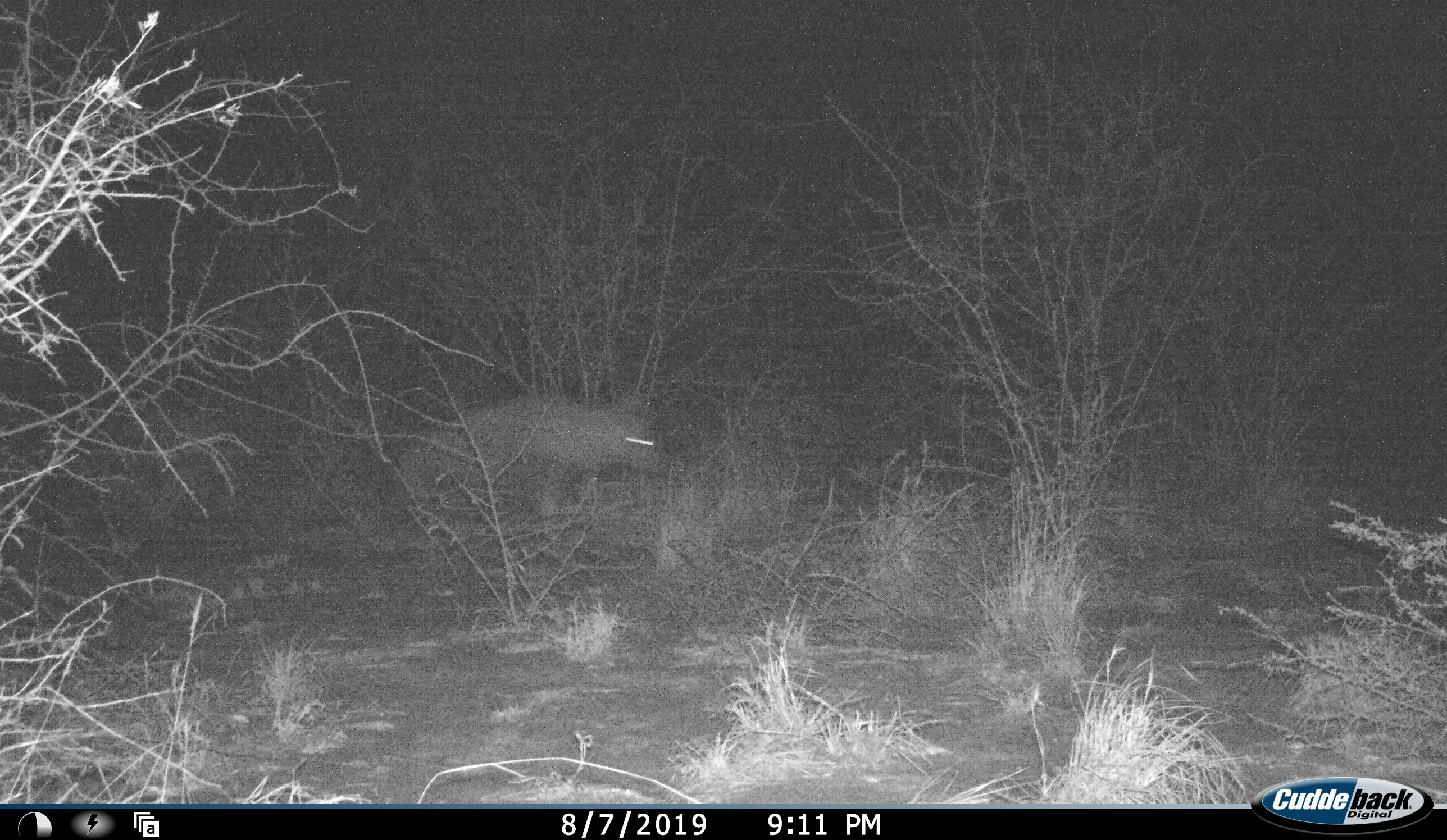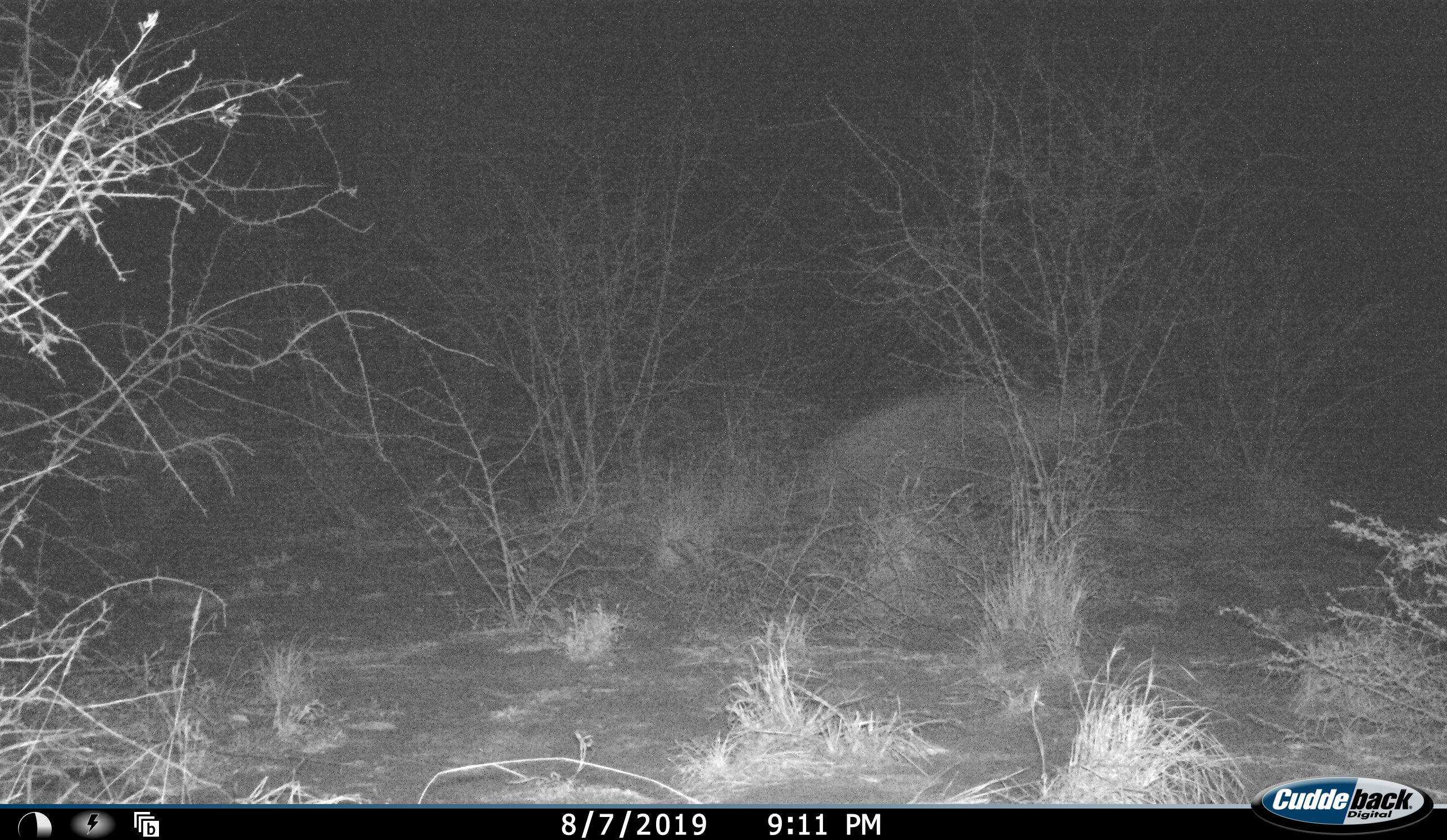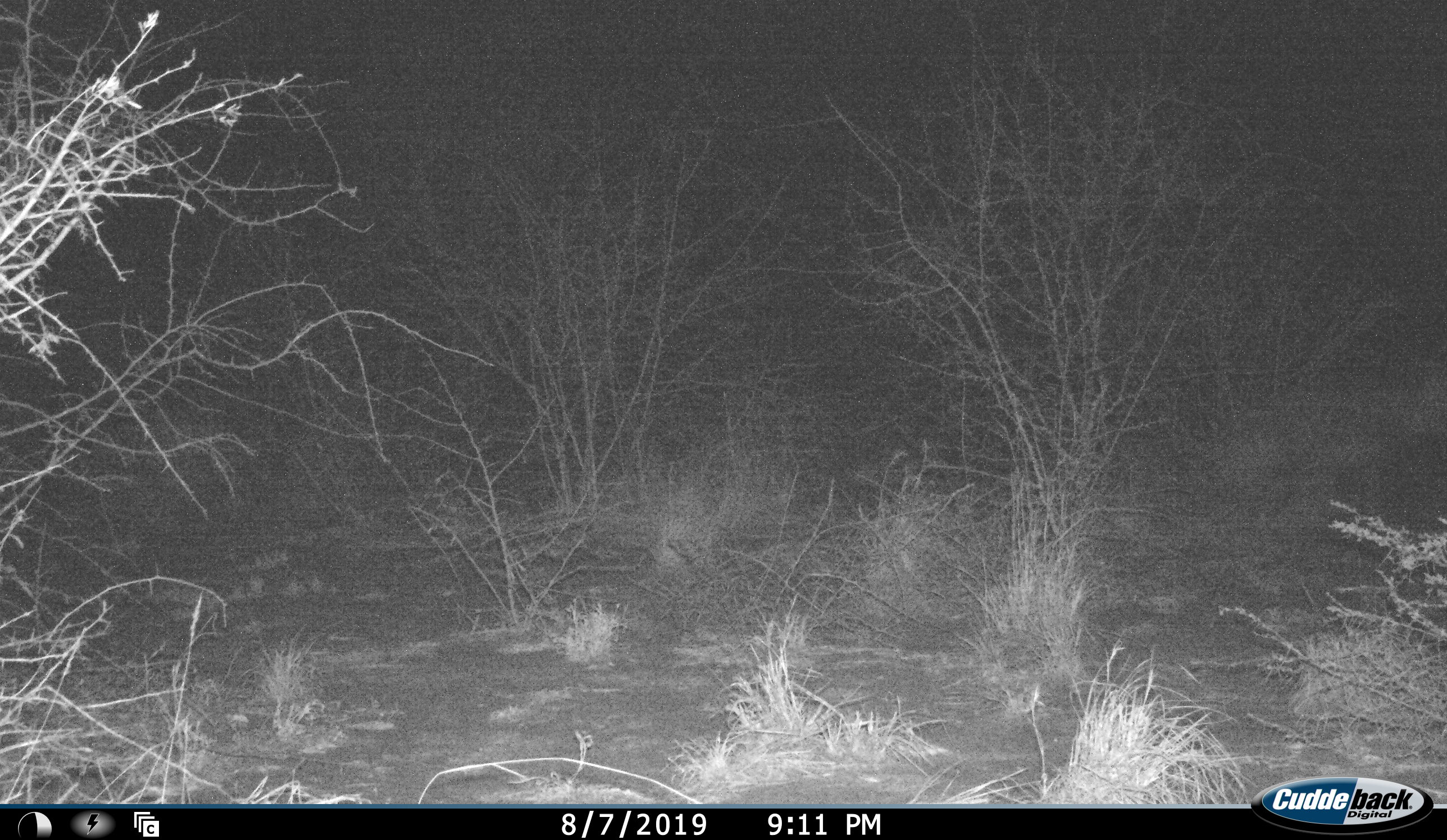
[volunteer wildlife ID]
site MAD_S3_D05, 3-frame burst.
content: unidentified animal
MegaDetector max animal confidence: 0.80